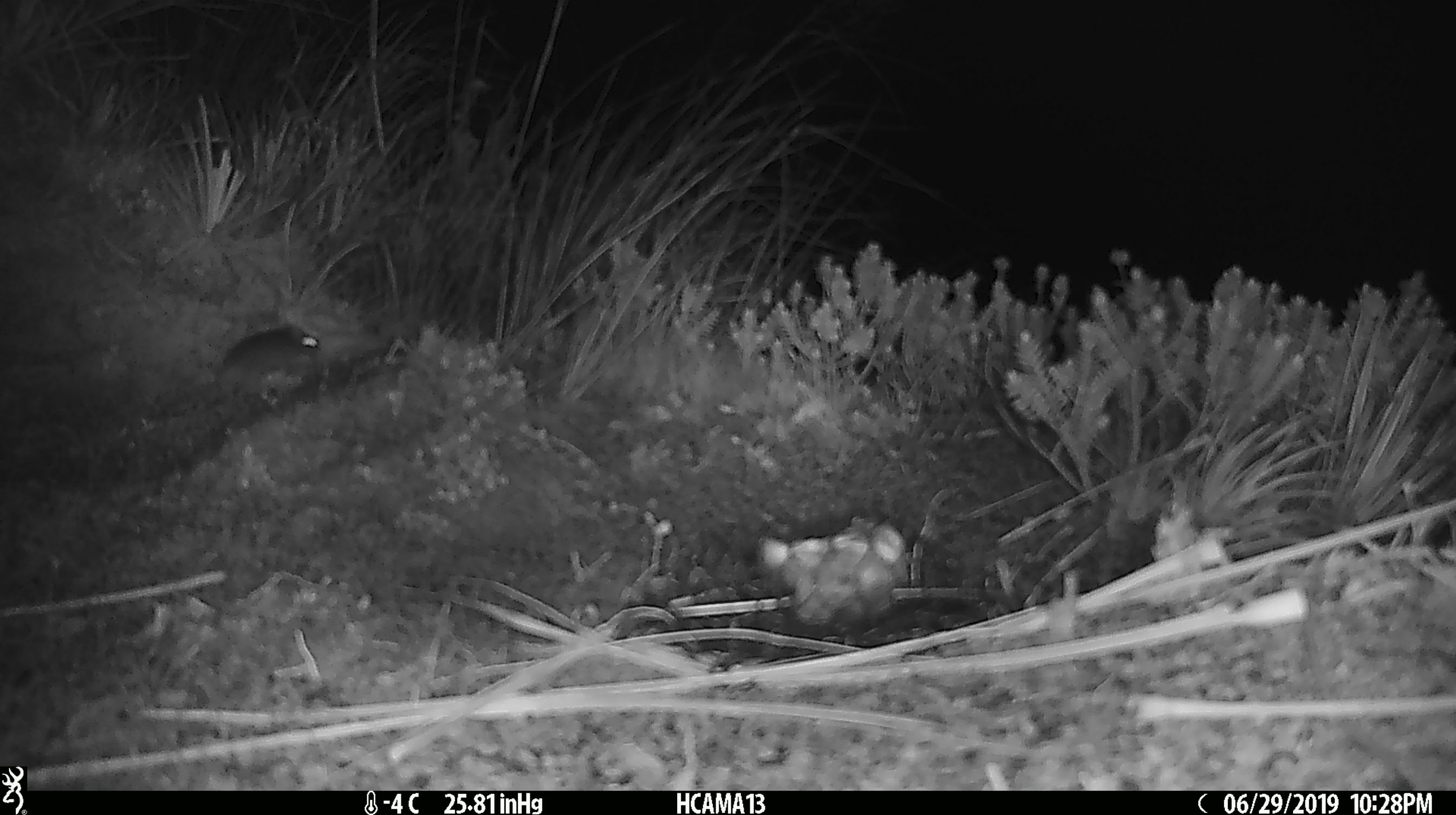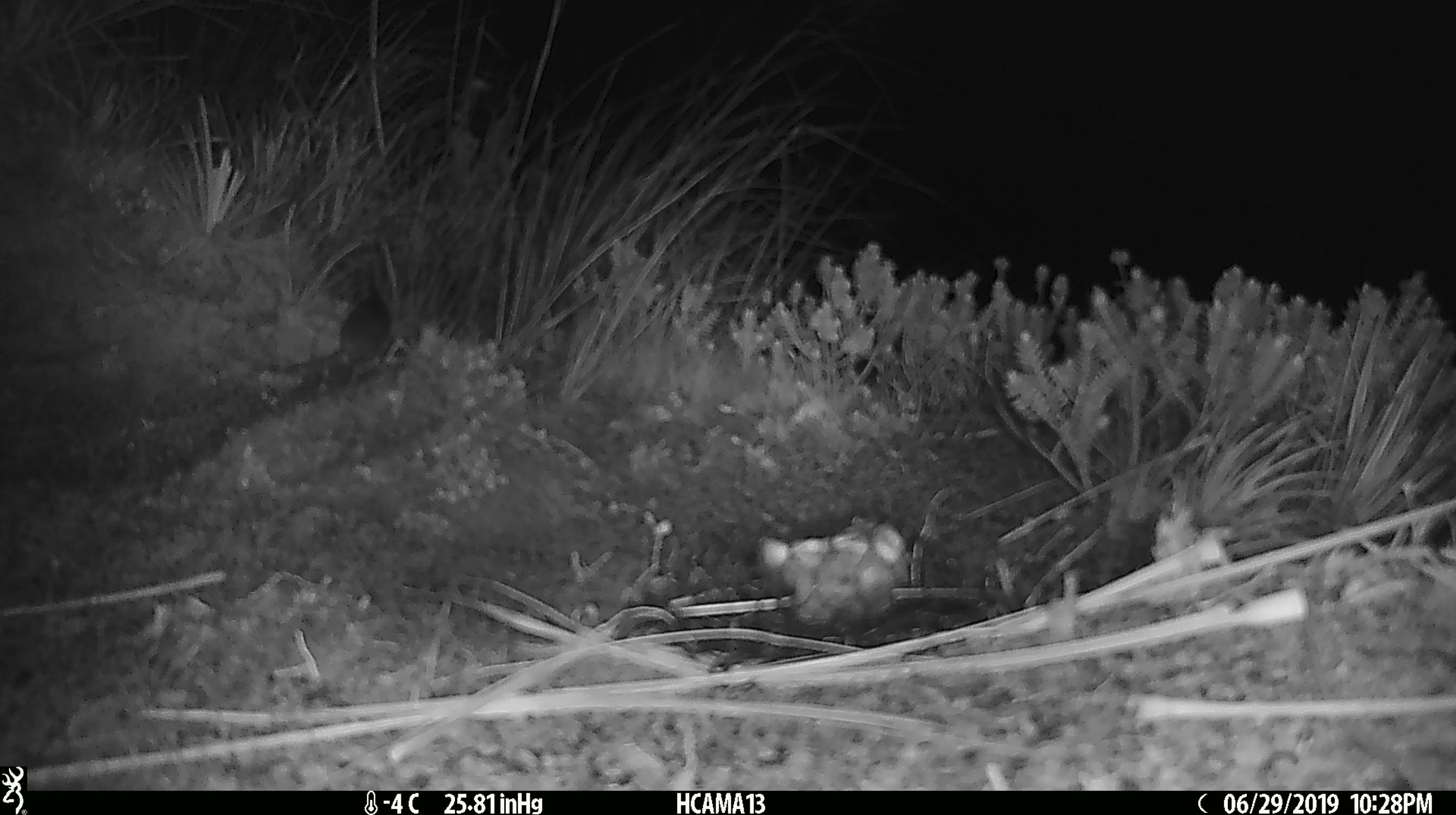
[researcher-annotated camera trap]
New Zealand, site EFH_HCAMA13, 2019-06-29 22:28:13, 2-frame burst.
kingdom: Animalia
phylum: Chordata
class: Mammalia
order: Rodentia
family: Muridae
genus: Mus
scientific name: Mus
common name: mouse